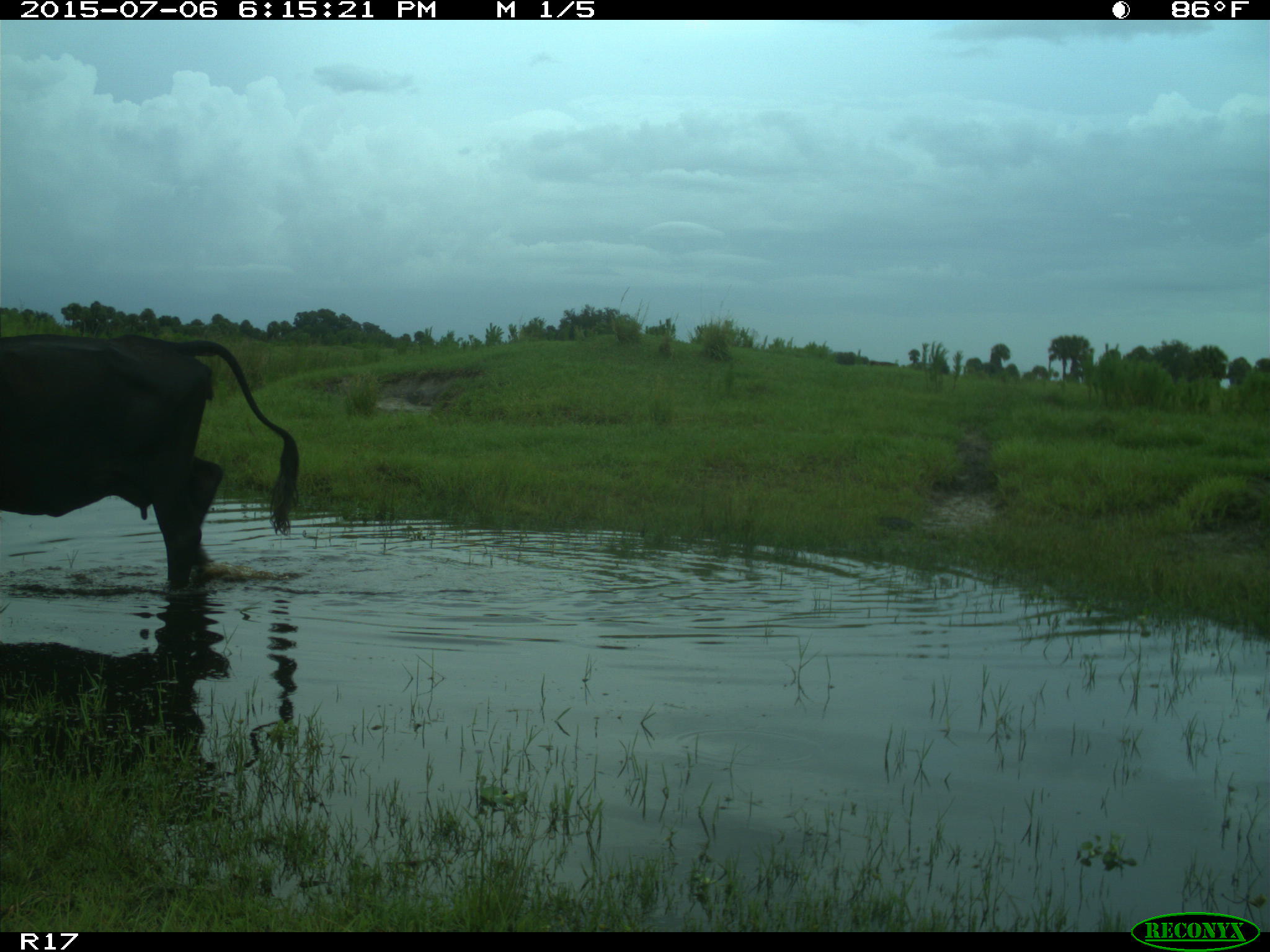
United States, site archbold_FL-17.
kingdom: Animalia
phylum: Chordata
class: Mammalia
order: Artiodactyla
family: Bovidae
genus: Bos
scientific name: Bos taurus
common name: domestic cow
Bos taurus (domestic cow).